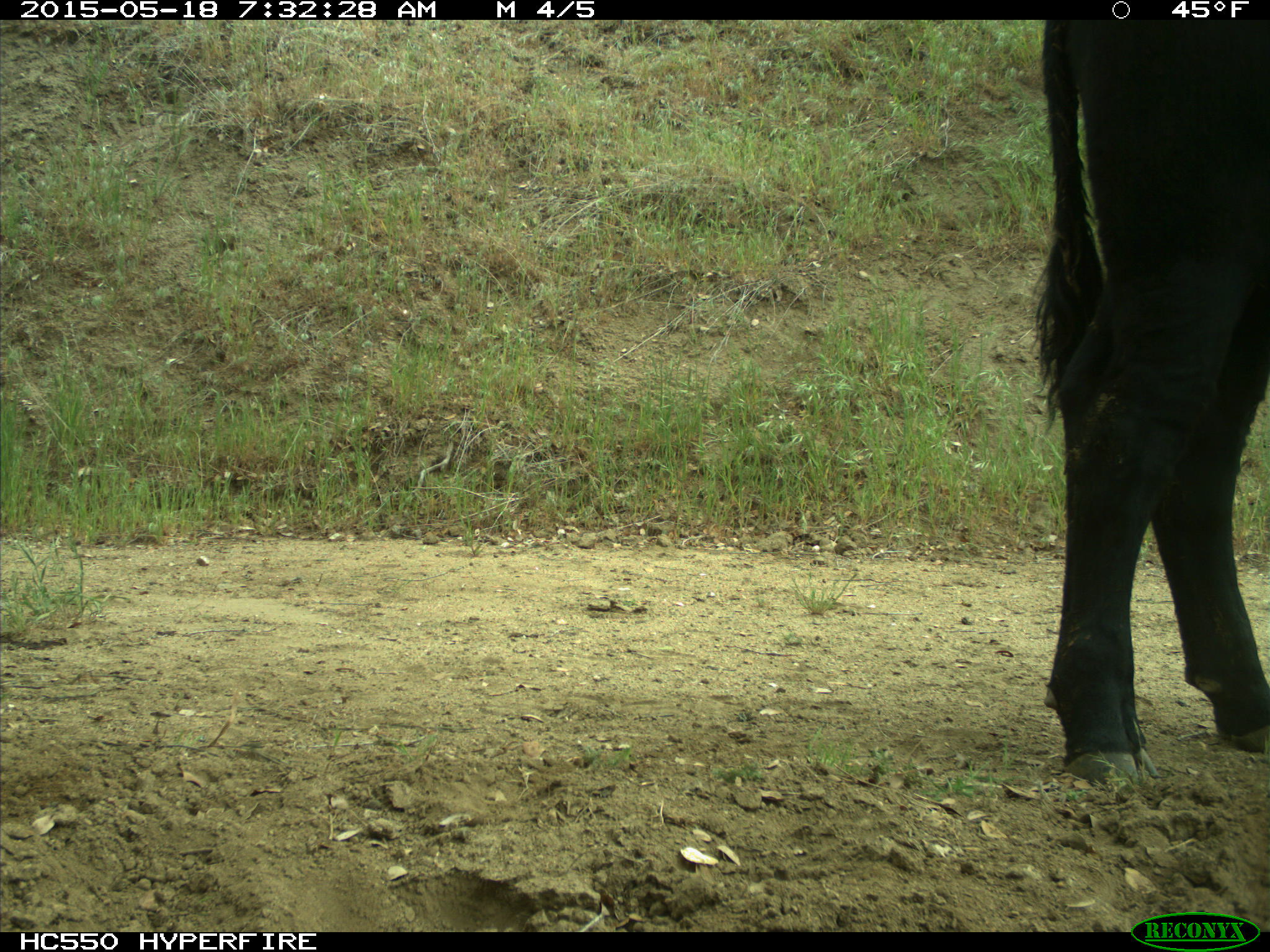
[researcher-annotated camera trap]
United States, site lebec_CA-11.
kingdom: Animalia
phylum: Chordata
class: Mammalia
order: Artiodactyla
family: Bovidae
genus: Bos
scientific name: Bos taurus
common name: domestic cow